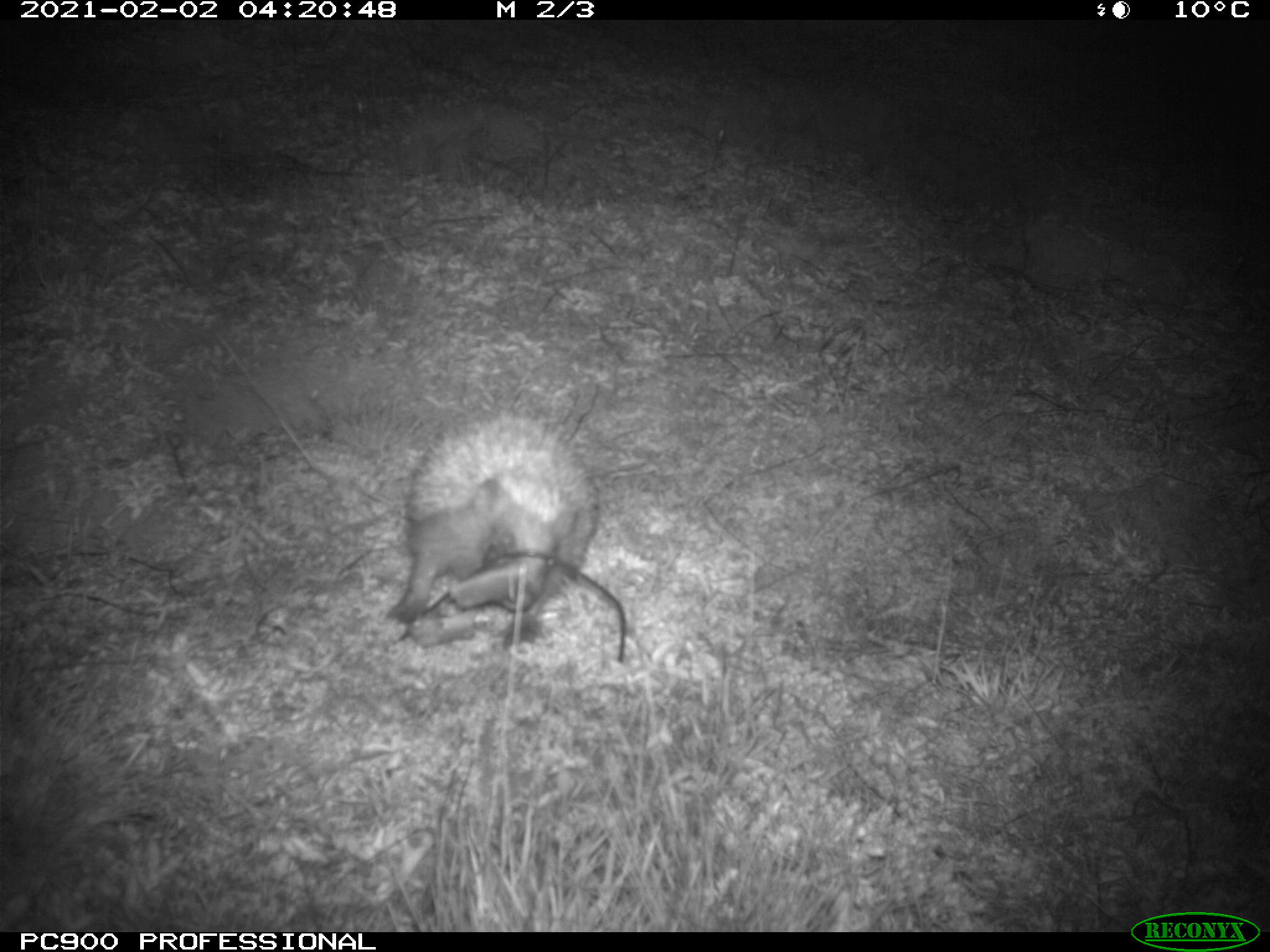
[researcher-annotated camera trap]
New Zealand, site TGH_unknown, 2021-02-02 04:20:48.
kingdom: Animalia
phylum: Chordata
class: Mammalia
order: Eulipotyphla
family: Erinaceidae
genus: Erinaceus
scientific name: Erinaceus europaeus europaeus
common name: european hedgehog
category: hedgehog